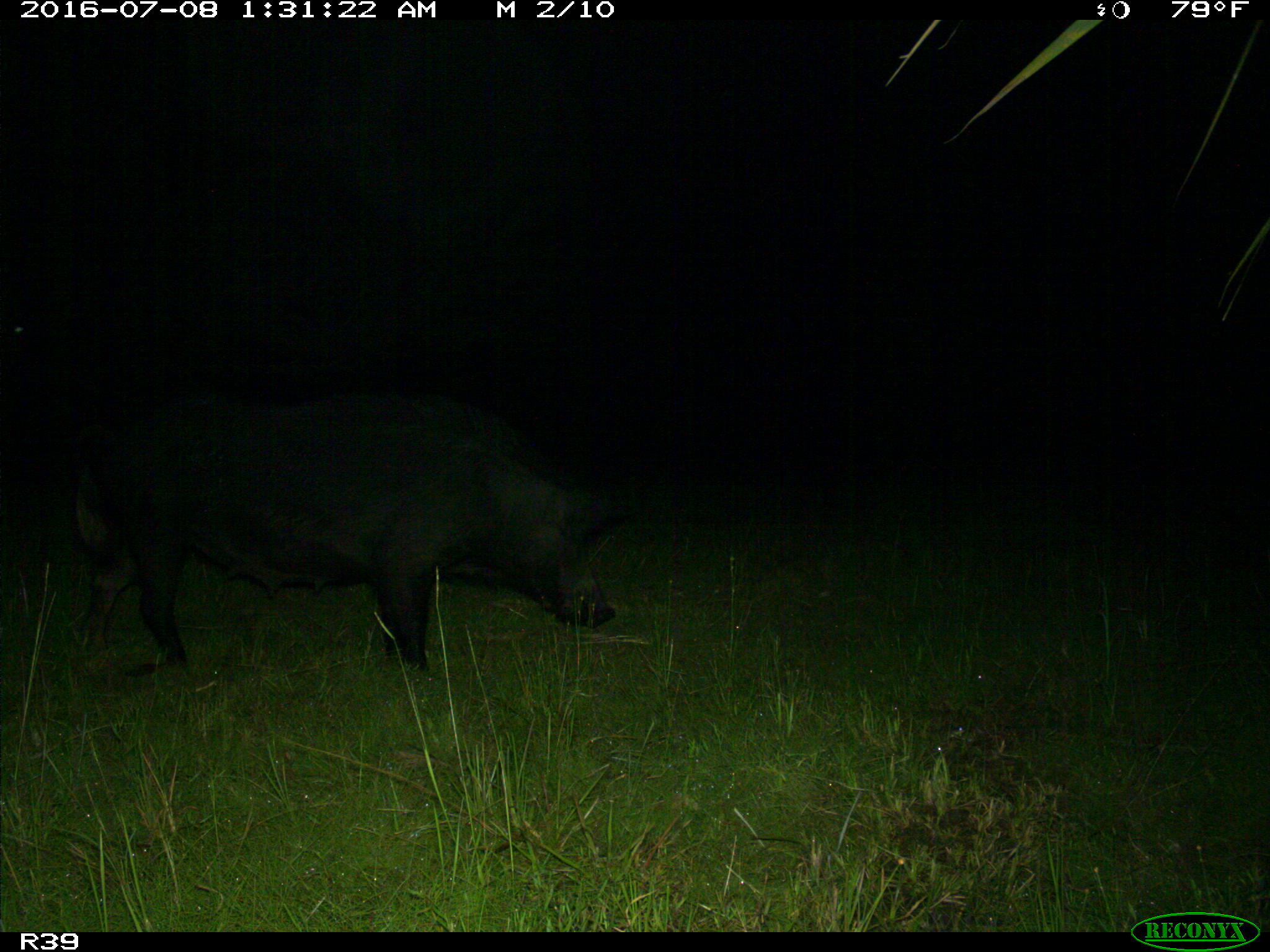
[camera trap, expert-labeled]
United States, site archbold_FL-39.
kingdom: Animalia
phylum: Chordata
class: Mammalia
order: Artiodactyla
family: Suidae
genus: Sus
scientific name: Sus scrofa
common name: wild boar